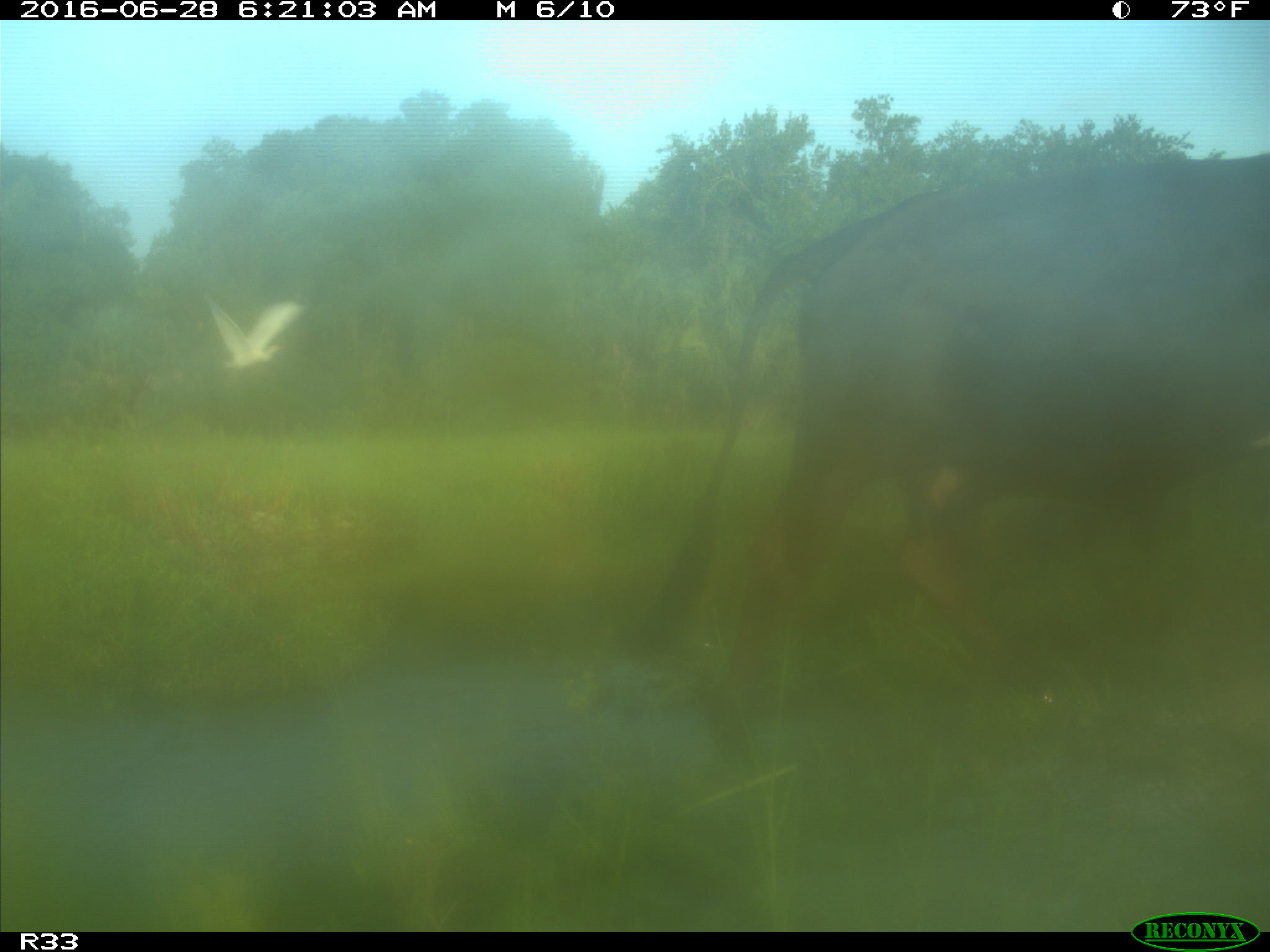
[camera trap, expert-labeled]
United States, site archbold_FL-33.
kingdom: Animalia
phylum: Chordata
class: Mammalia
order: Artiodactyla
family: Bovidae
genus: Bos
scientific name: Bos taurus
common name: domestic cow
Bos taurus (domestic cow).